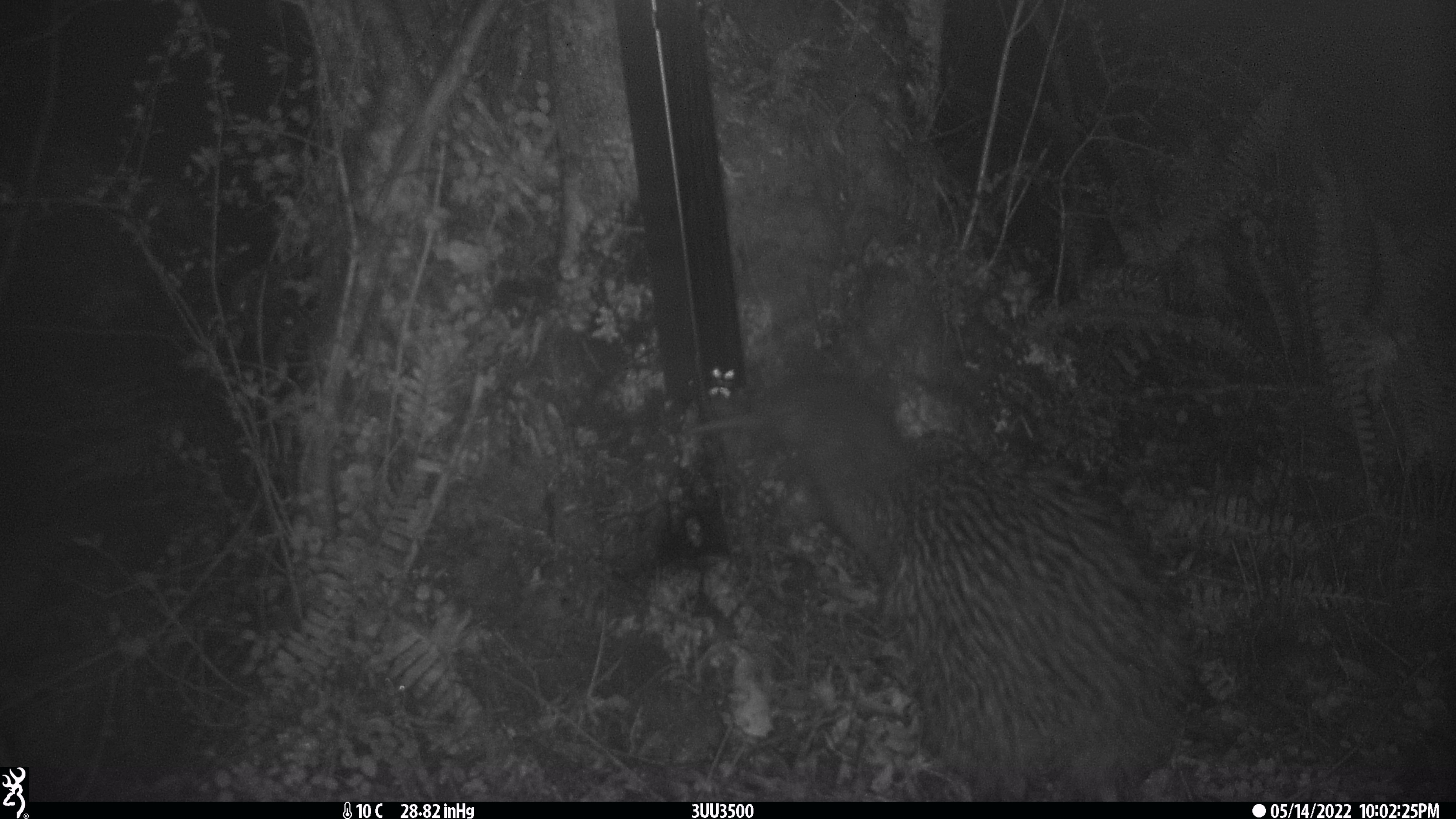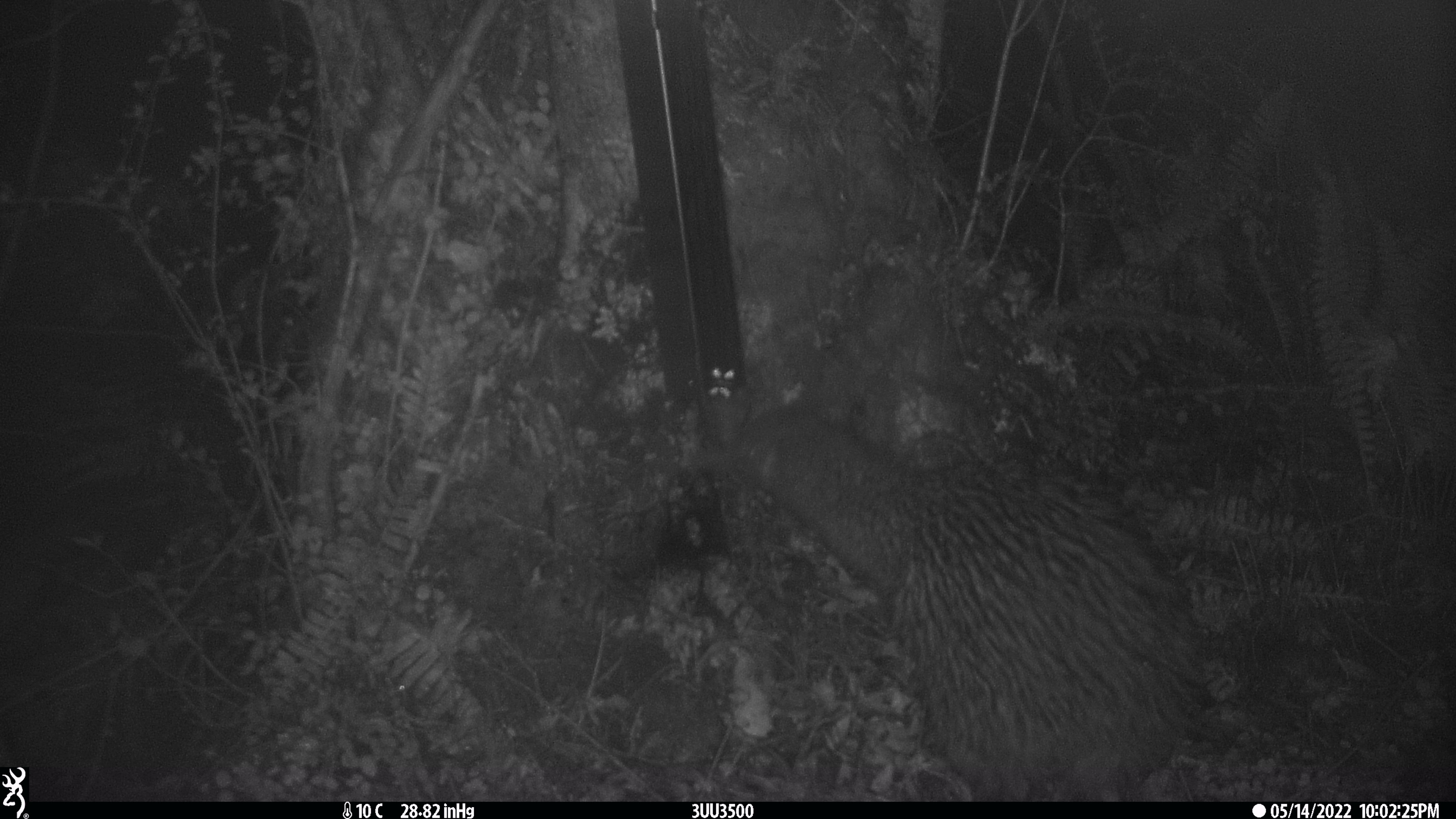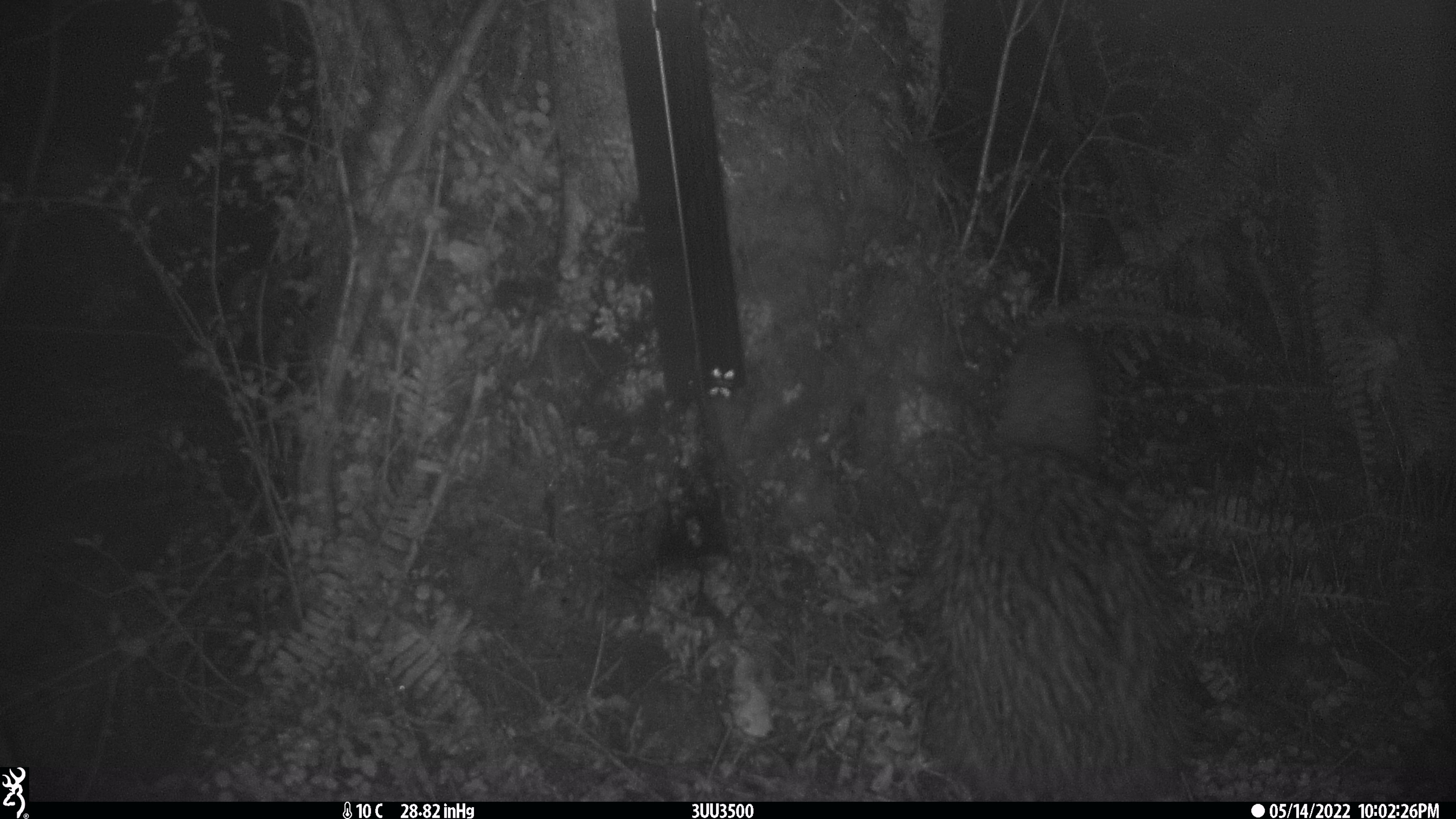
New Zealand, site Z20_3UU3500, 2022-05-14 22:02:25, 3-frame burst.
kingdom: Animalia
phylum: Chordata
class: Aves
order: Apterygiformes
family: Apterygidae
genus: Apteryx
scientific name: Apteryx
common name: kiwi